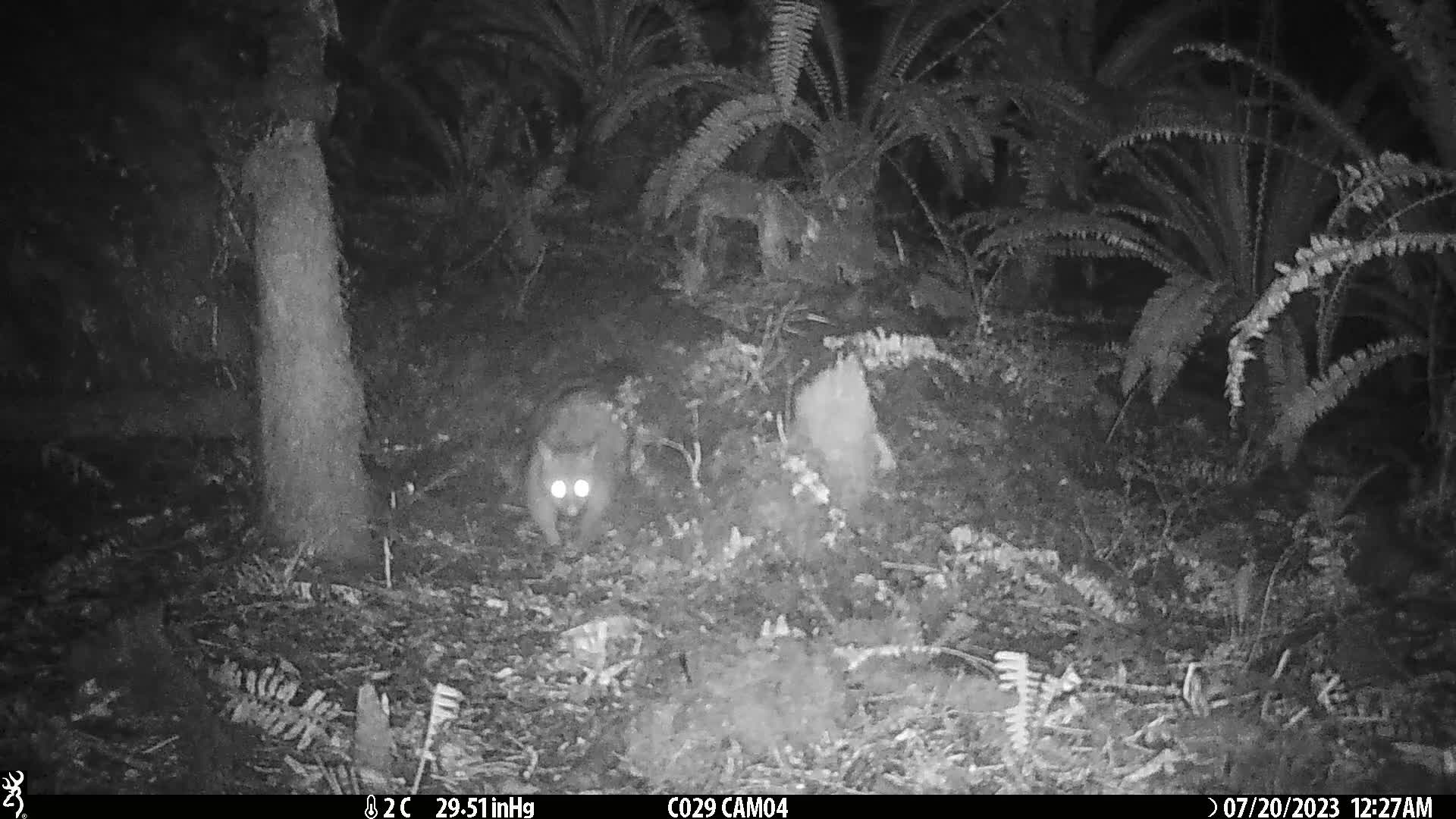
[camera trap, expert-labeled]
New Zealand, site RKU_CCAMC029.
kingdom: Animalia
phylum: Chordata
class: Mammalia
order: Diprotodontia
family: Phalangeridae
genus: Trichosurus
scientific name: Trichosurus vulpecula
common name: common brushtail possum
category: possum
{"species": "possum (common brushtail possum) (Trichosurus vulpecula)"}